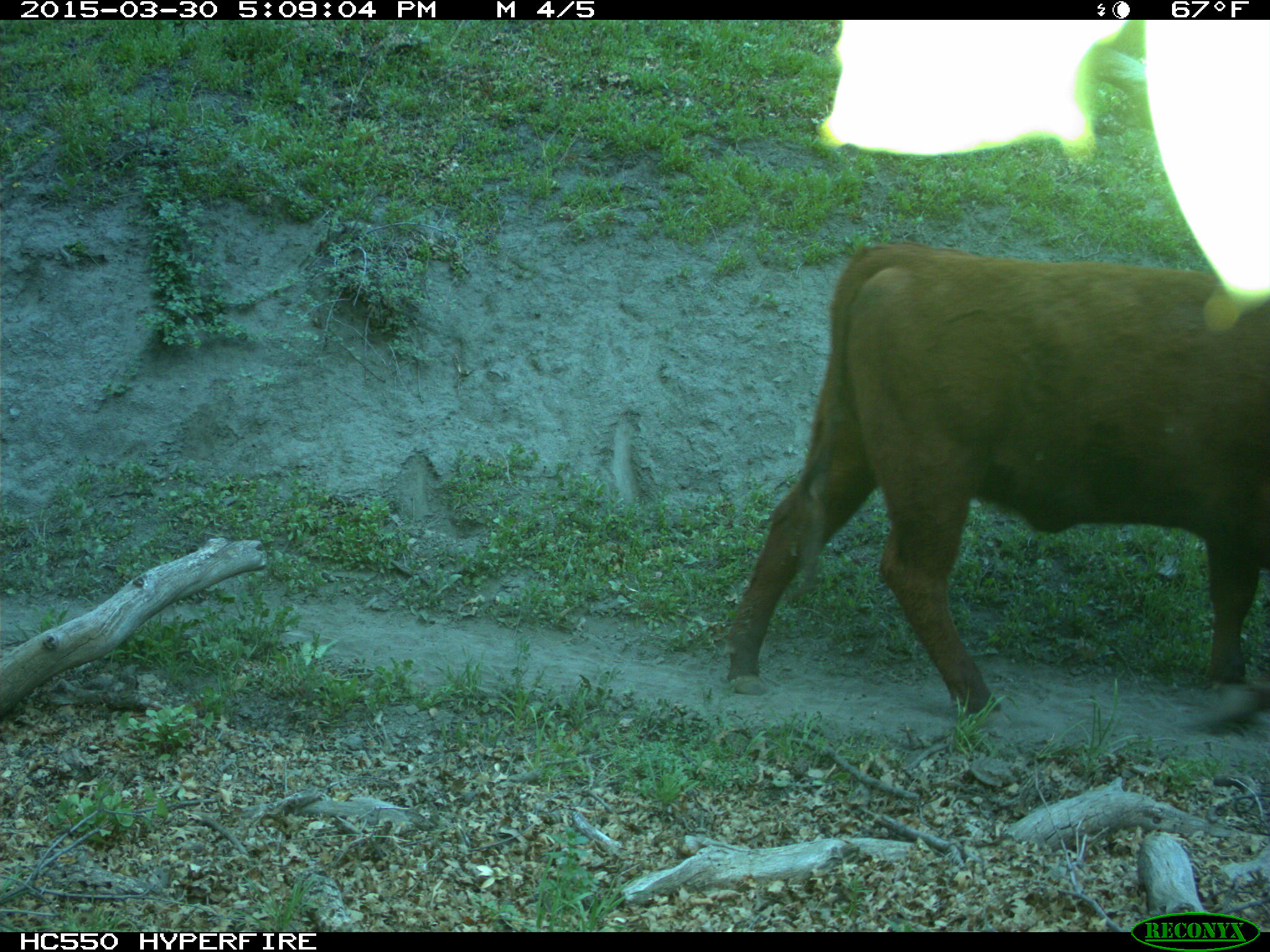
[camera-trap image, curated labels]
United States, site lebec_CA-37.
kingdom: Animalia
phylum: Chordata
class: Mammalia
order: Artiodactyla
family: Bovidae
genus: Bos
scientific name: Bos taurus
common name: domestic cow